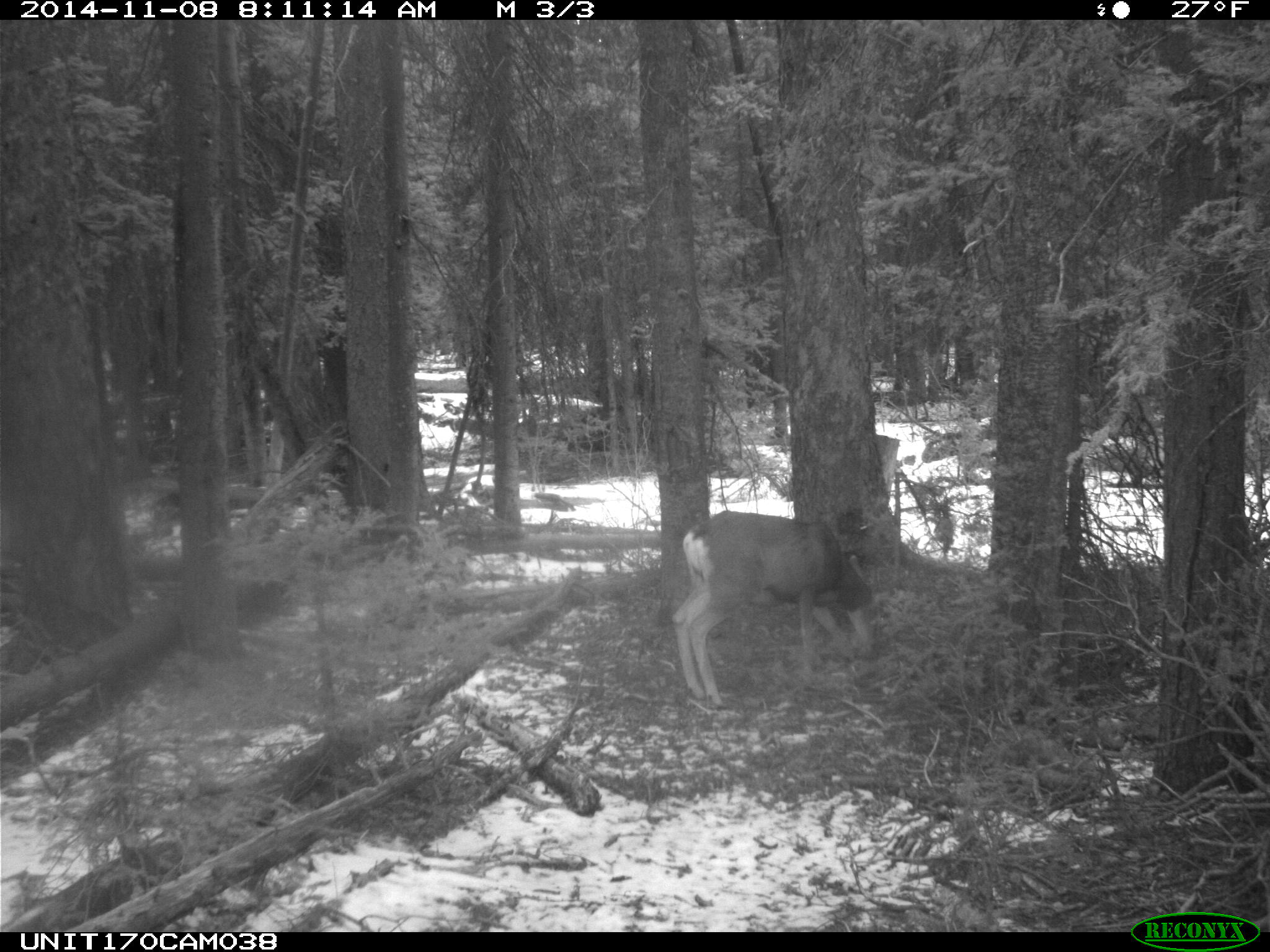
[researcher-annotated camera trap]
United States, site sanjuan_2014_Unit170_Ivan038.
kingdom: Animalia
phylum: Chordata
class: Mammalia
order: Artiodactyla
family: Cervidae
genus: Odocoileus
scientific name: Odocoileus hemionus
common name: mule deer